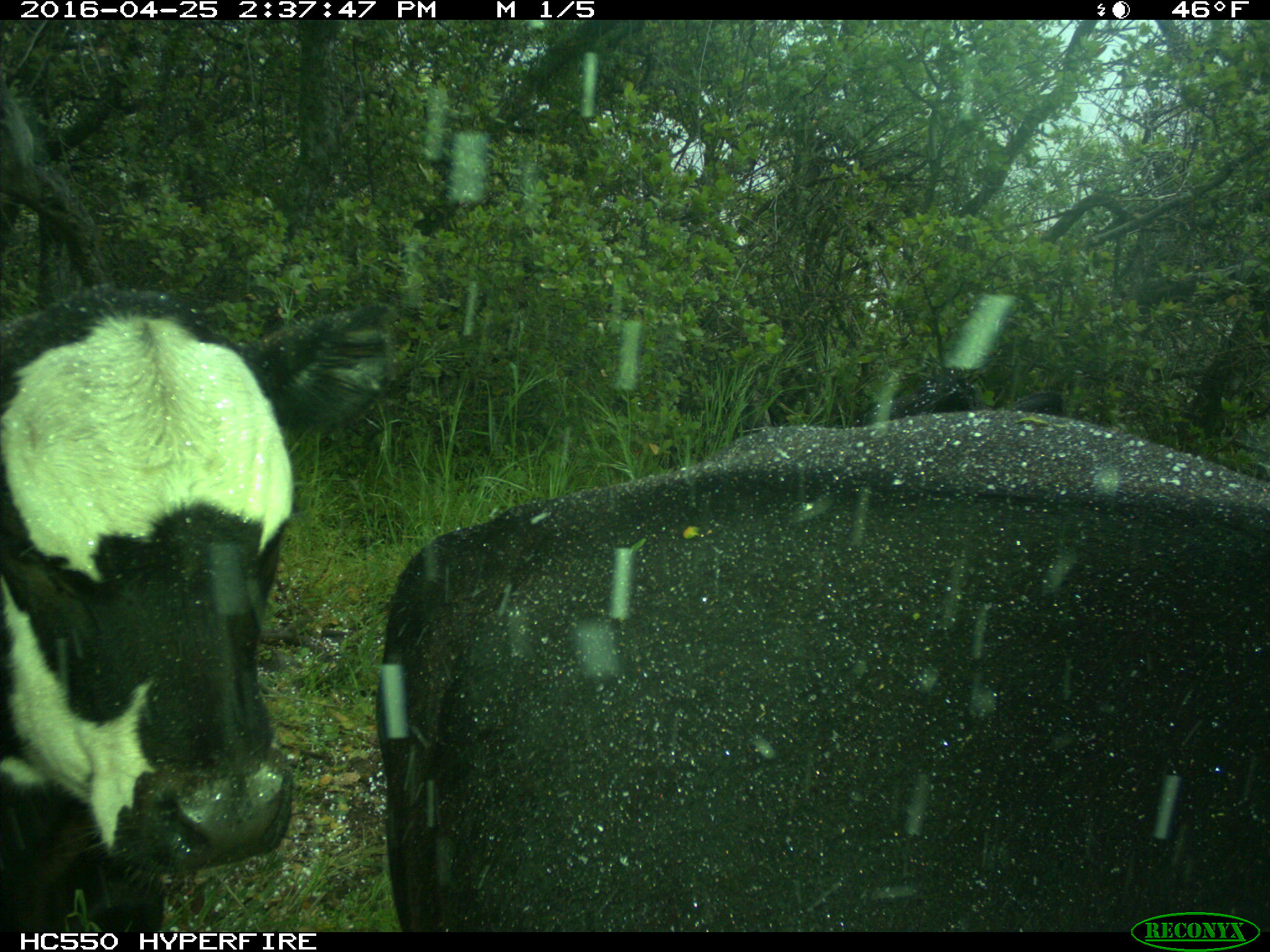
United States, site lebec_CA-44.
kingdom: Animalia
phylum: Chordata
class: Mammalia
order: Artiodactyla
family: Bovidae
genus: Bos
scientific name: Bos taurus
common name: domestic cow